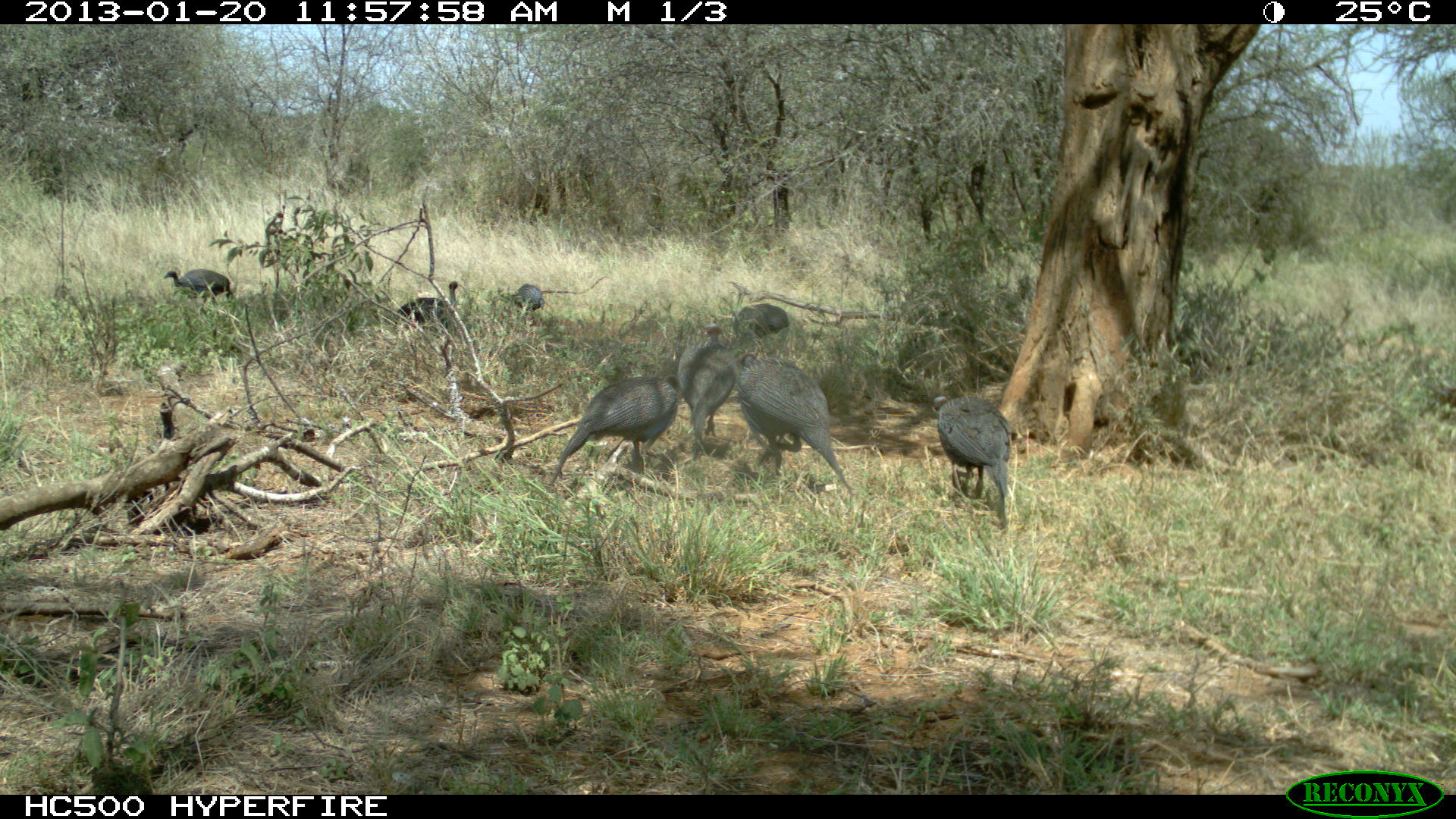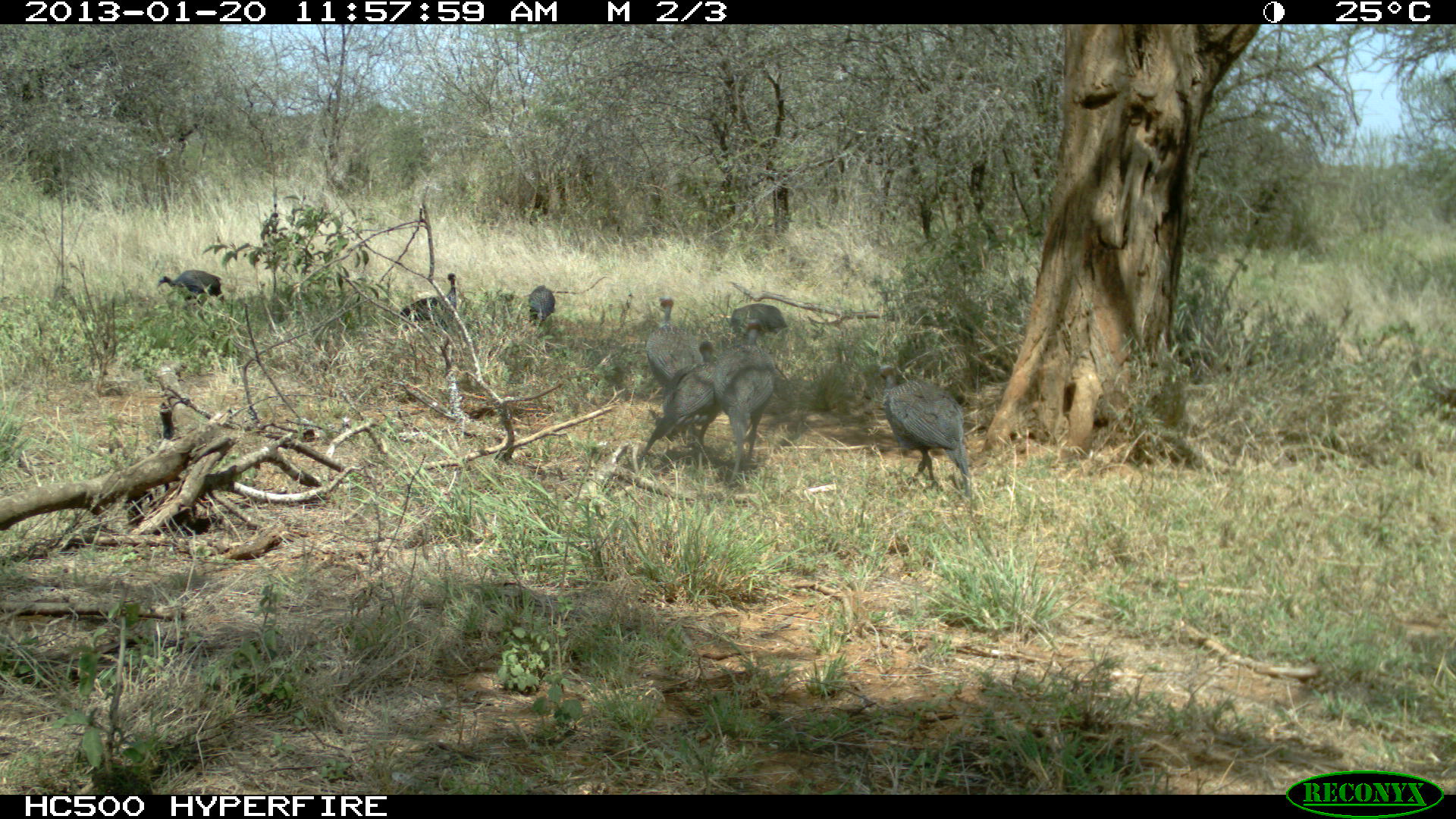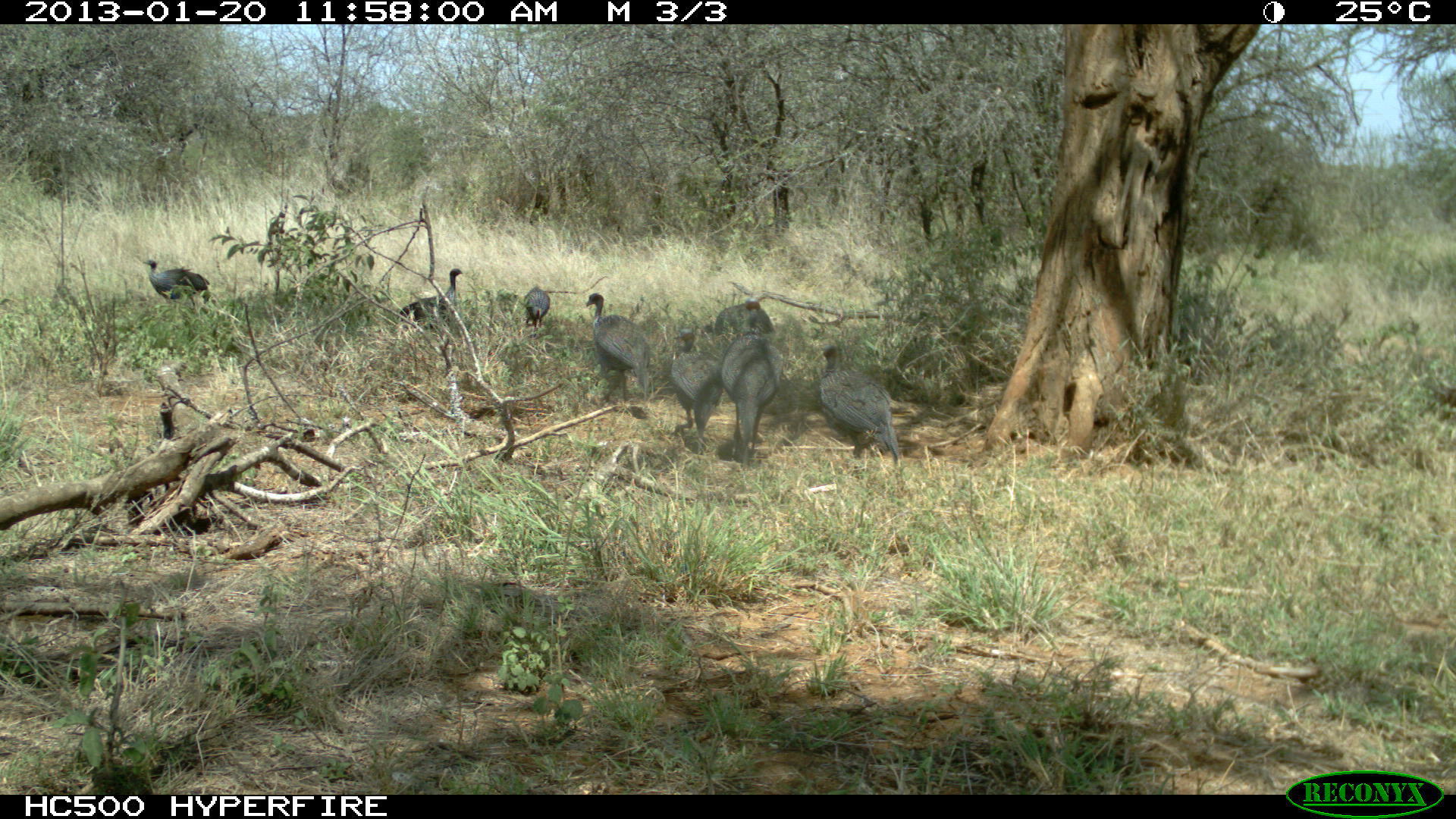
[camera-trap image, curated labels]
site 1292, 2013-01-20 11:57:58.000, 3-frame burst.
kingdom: Animalia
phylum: Chordata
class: Aves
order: Galliformes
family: Numididae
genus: Acryllium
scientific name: Acryllium vulturinum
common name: vulturine guineafowl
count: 8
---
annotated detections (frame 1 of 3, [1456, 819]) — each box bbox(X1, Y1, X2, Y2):
acryllium vulturinum: bbox(736, 354, 855, 494); bbox(546, 376, 687, 492); bbox(926, 394, 1017, 531); bbox(672, 320, 748, 464); bbox(394, 281, 467, 336); bbox(162, 267, 234, 307); bbox(731, 304, 791, 348); bbox(509, 281, 545, 317)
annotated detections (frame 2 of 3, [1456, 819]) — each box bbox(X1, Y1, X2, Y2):
acryllium vulturinum: bbox(878, 363, 971, 498); bbox(638, 340, 732, 472); bbox(714, 318, 778, 488); bbox(643, 294, 702, 439); bbox(398, 272, 459, 335); bbox(156, 269, 226, 318); bbox(731, 303, 788, 339); bbox(528, 284, 555, 331)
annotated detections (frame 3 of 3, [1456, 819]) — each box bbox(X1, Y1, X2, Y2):
acryllium vulturinum: bbox(722, 295, 786, 467); bbox(816, 344, 904, 468); bbox(585, 293, 651, 404); bbox(671, 330, 722, 453); bbox(141, 258, 214, 317); bbox(399, 268, 463, 331); bbox(711, 299, 780, 338); bbox(522, 287, 550, 328)